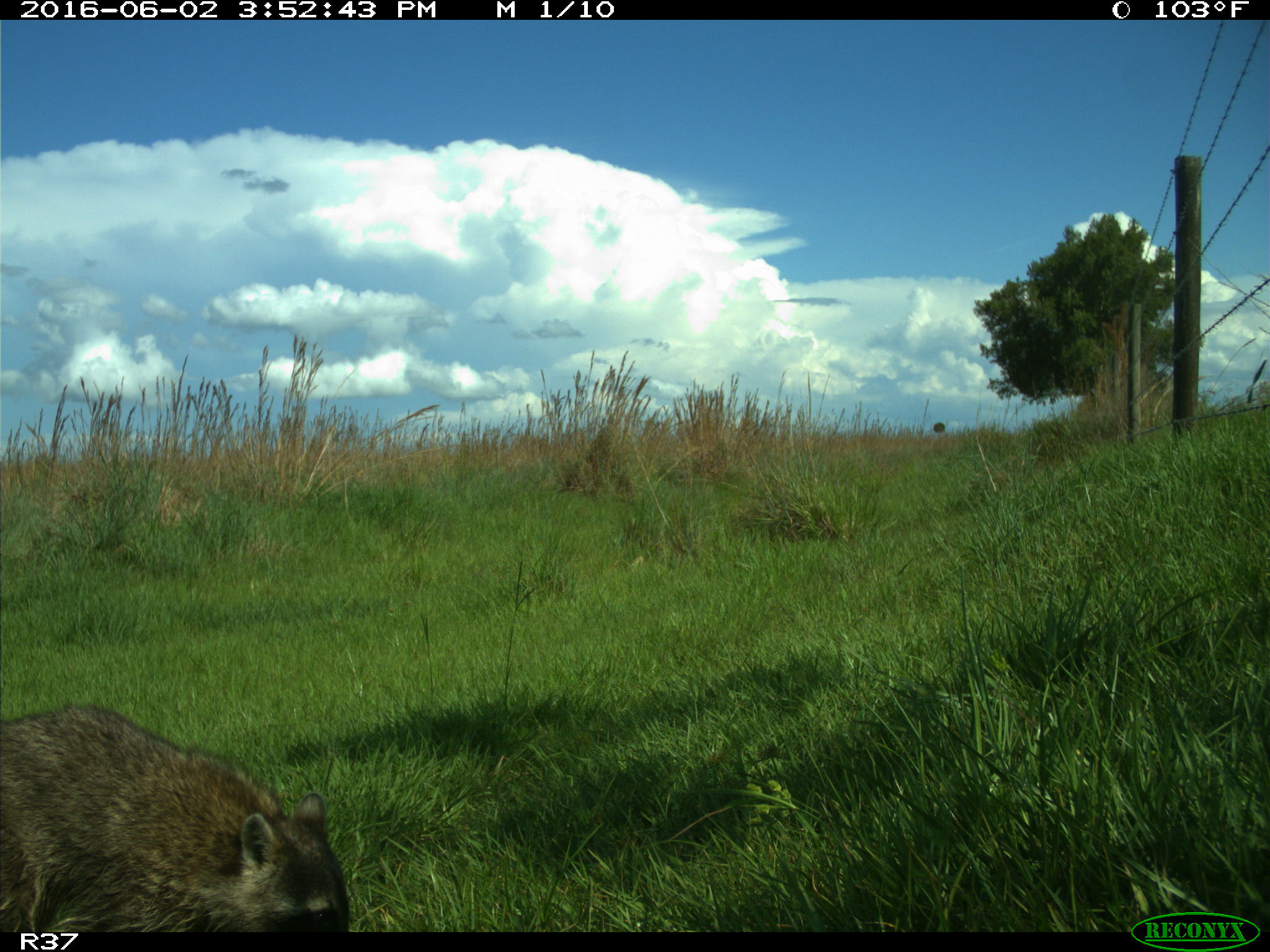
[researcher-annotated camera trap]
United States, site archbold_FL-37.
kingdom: Animalia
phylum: Chordata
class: Mammalia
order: Carnivora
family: Procyonidae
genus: Procyon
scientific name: Procyon lotor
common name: common raccoon